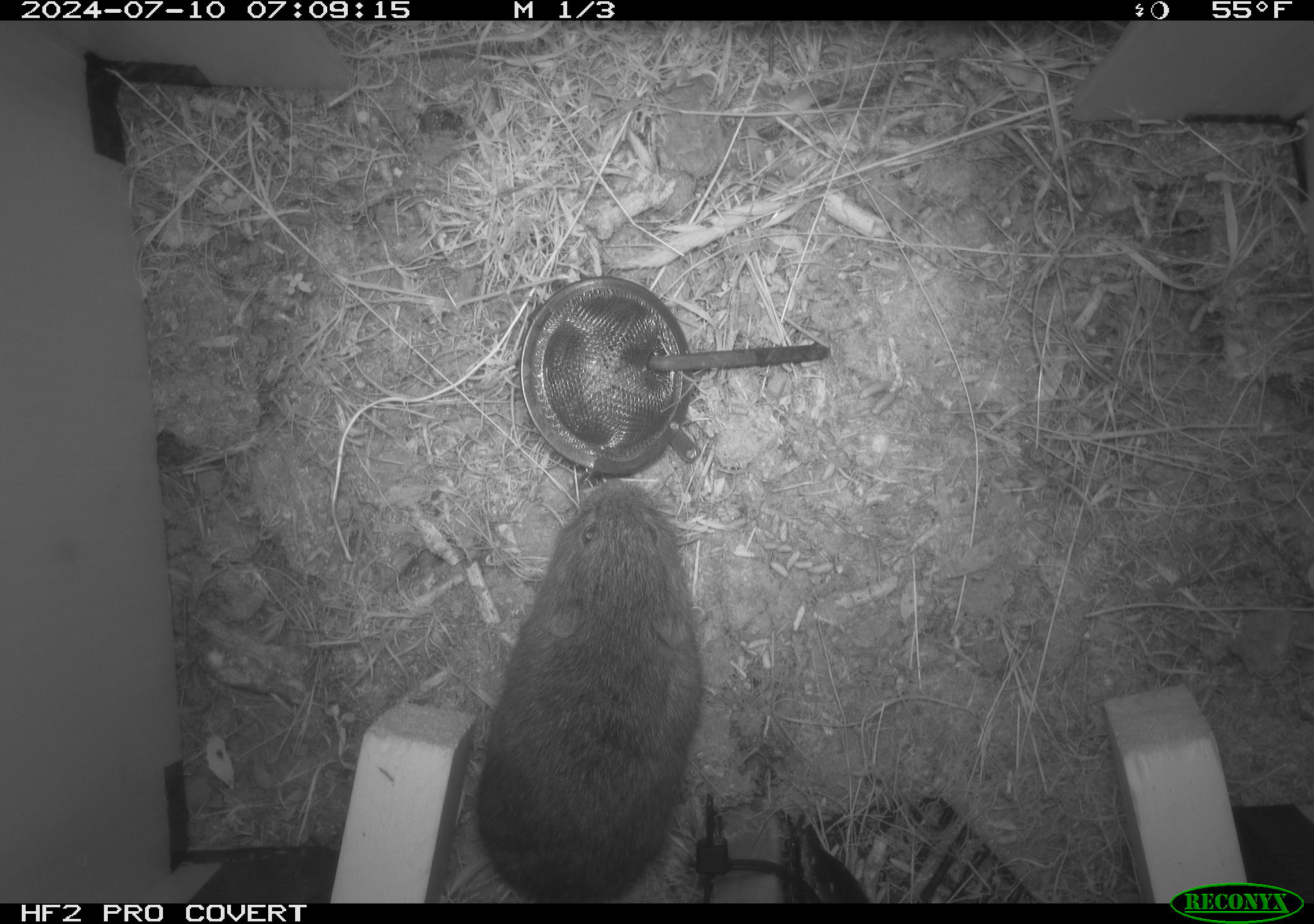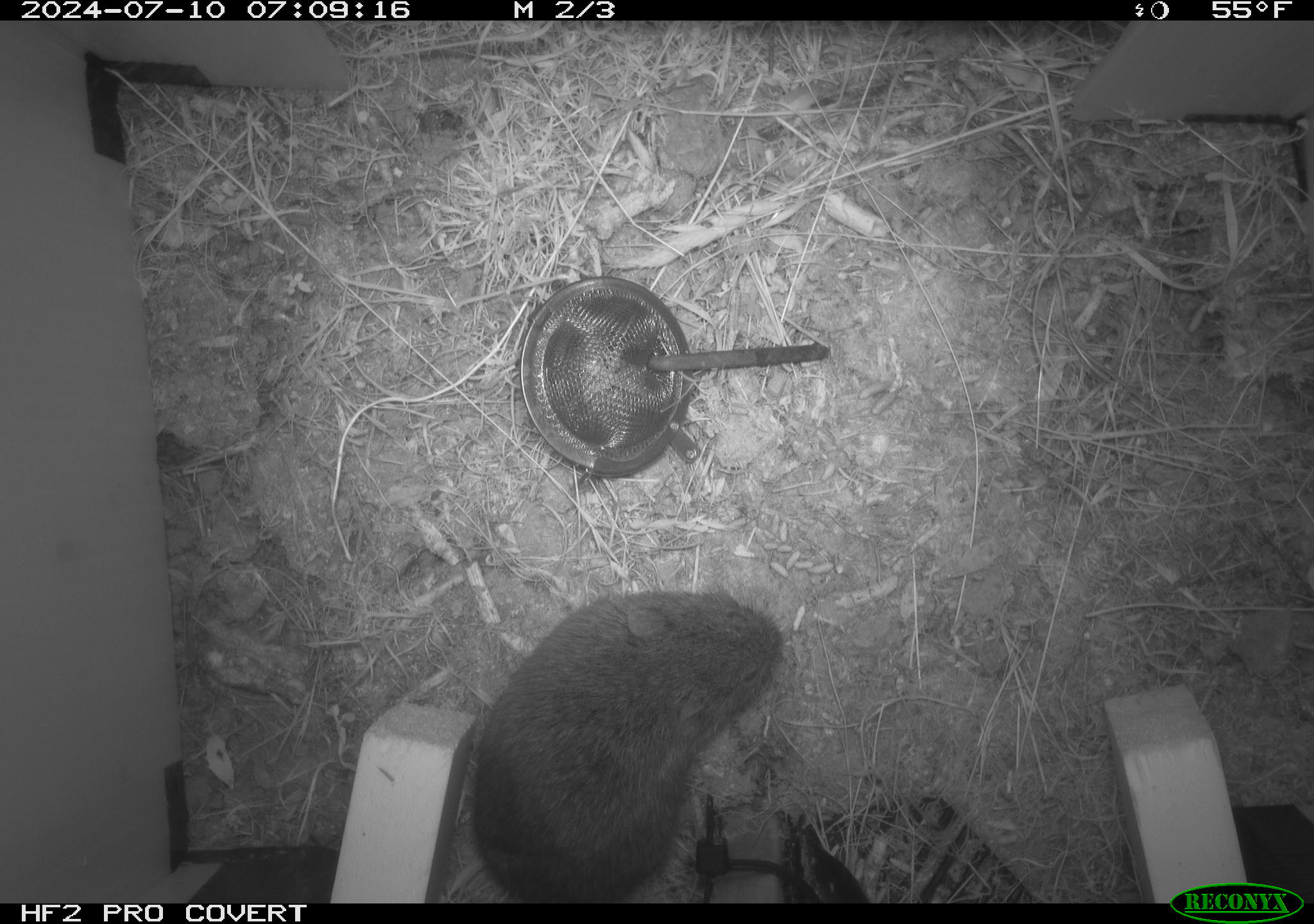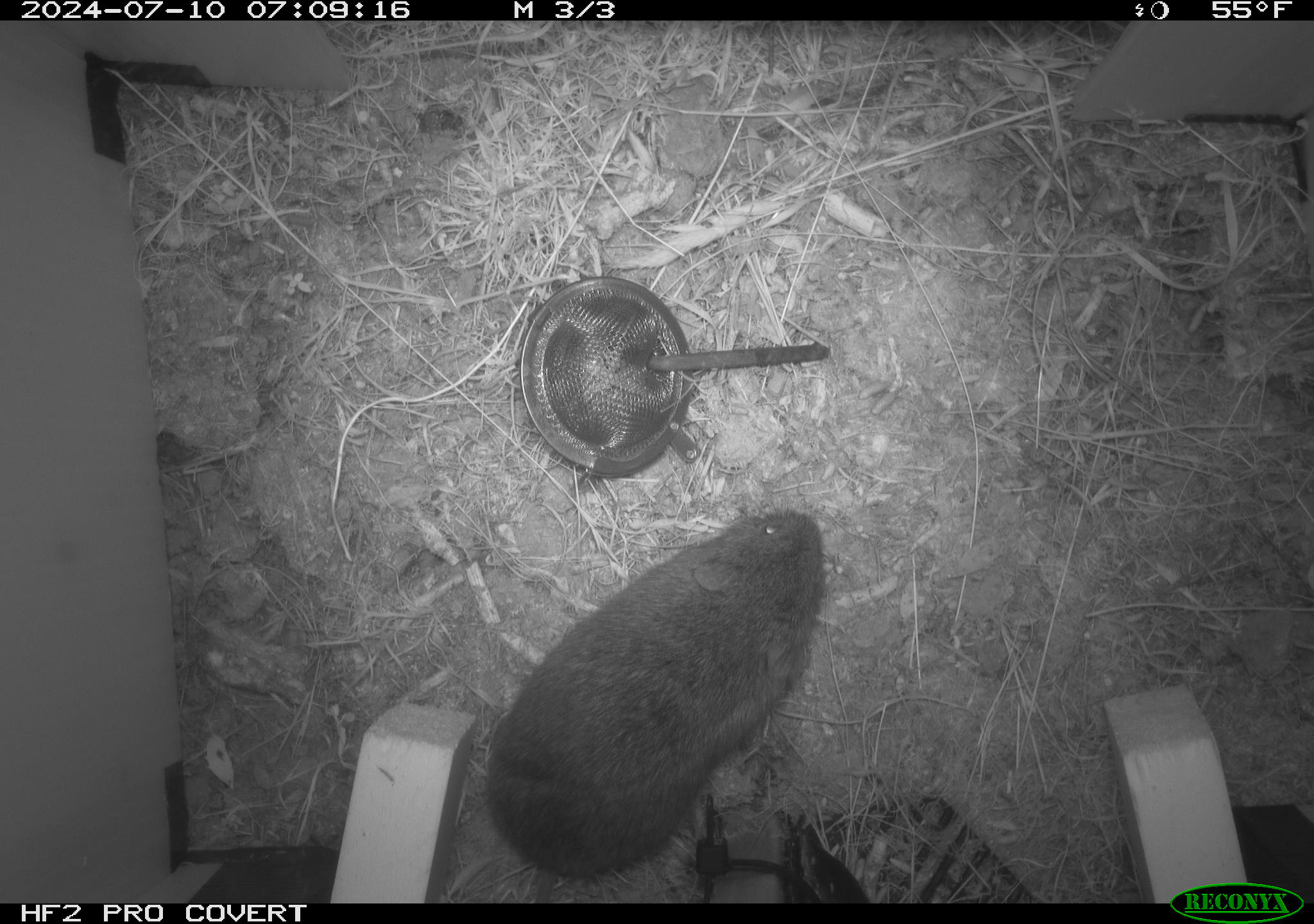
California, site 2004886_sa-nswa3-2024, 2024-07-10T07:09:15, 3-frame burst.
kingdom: Animalia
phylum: Chordata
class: Mammalia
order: Rodentia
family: Cricetidae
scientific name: Arvicolinae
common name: voles, lemmings, and muskrats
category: arvicolinae subfamily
Arvicolinae subfamily (voles, lemmings, and muskrats) (Arvicolinae).